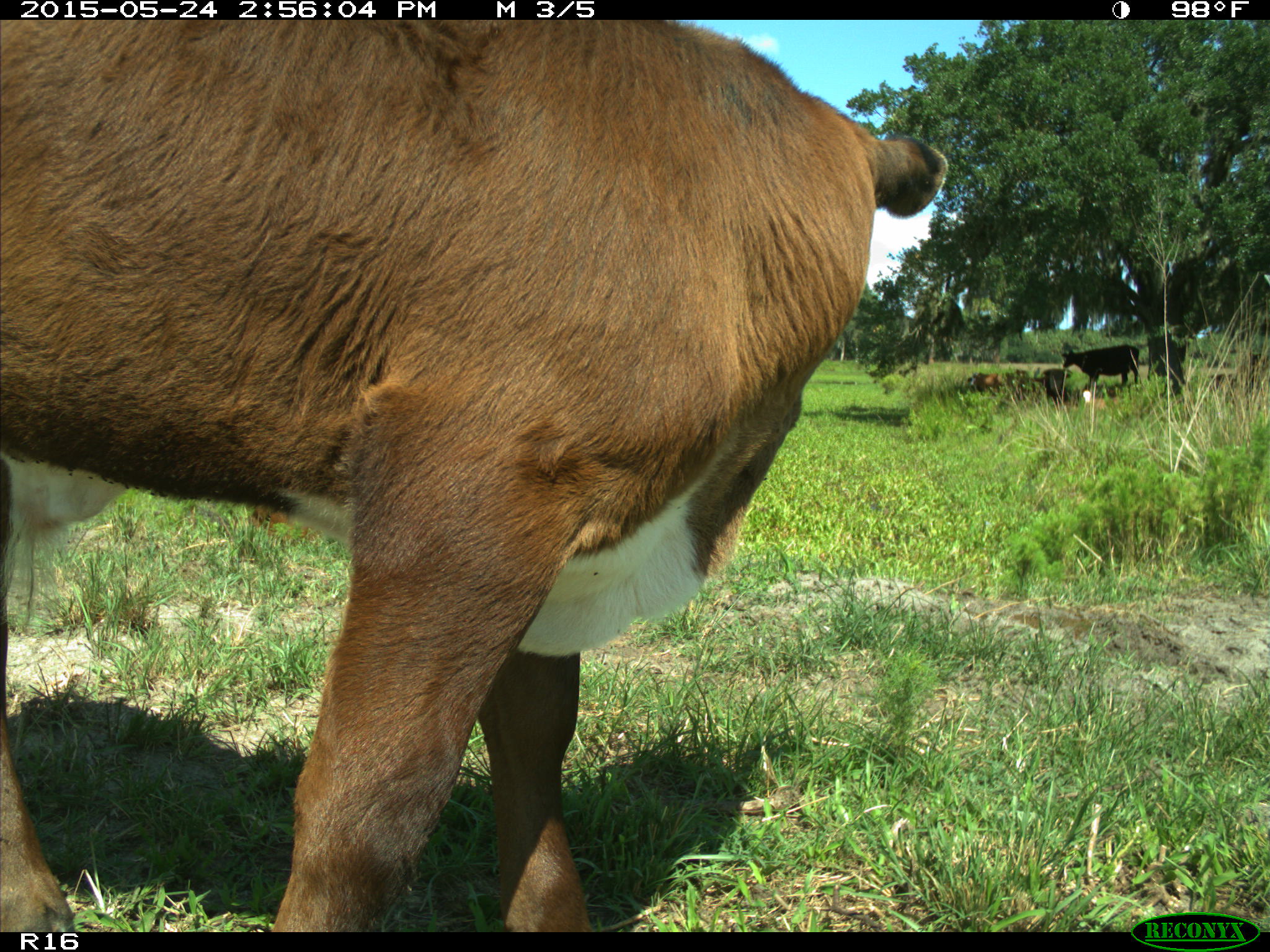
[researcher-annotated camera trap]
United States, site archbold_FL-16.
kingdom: Animalia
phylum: Chordata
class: Mammalia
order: Artiodactyla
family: Bovidae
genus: Bos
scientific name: Bos taurus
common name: domestic cow